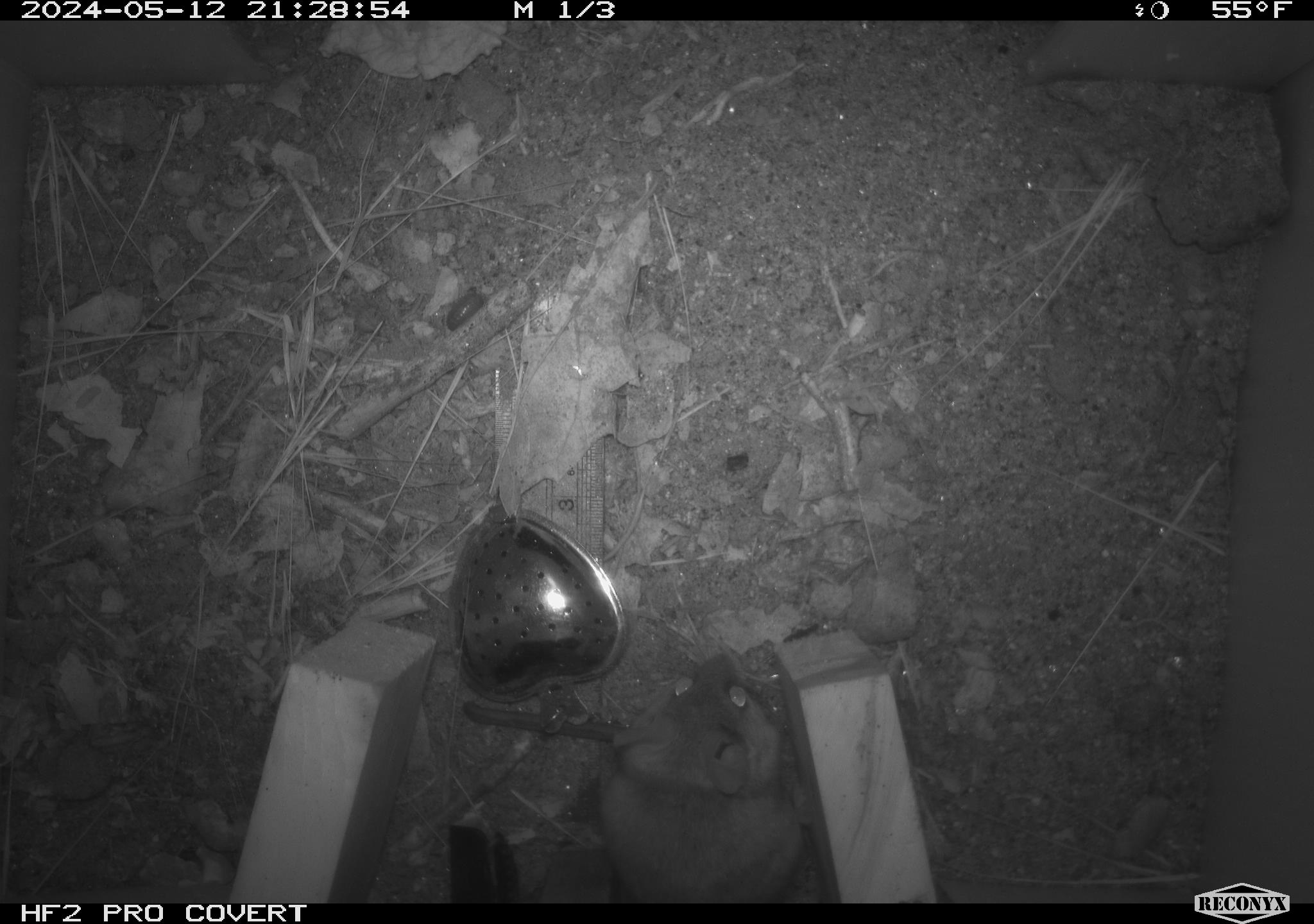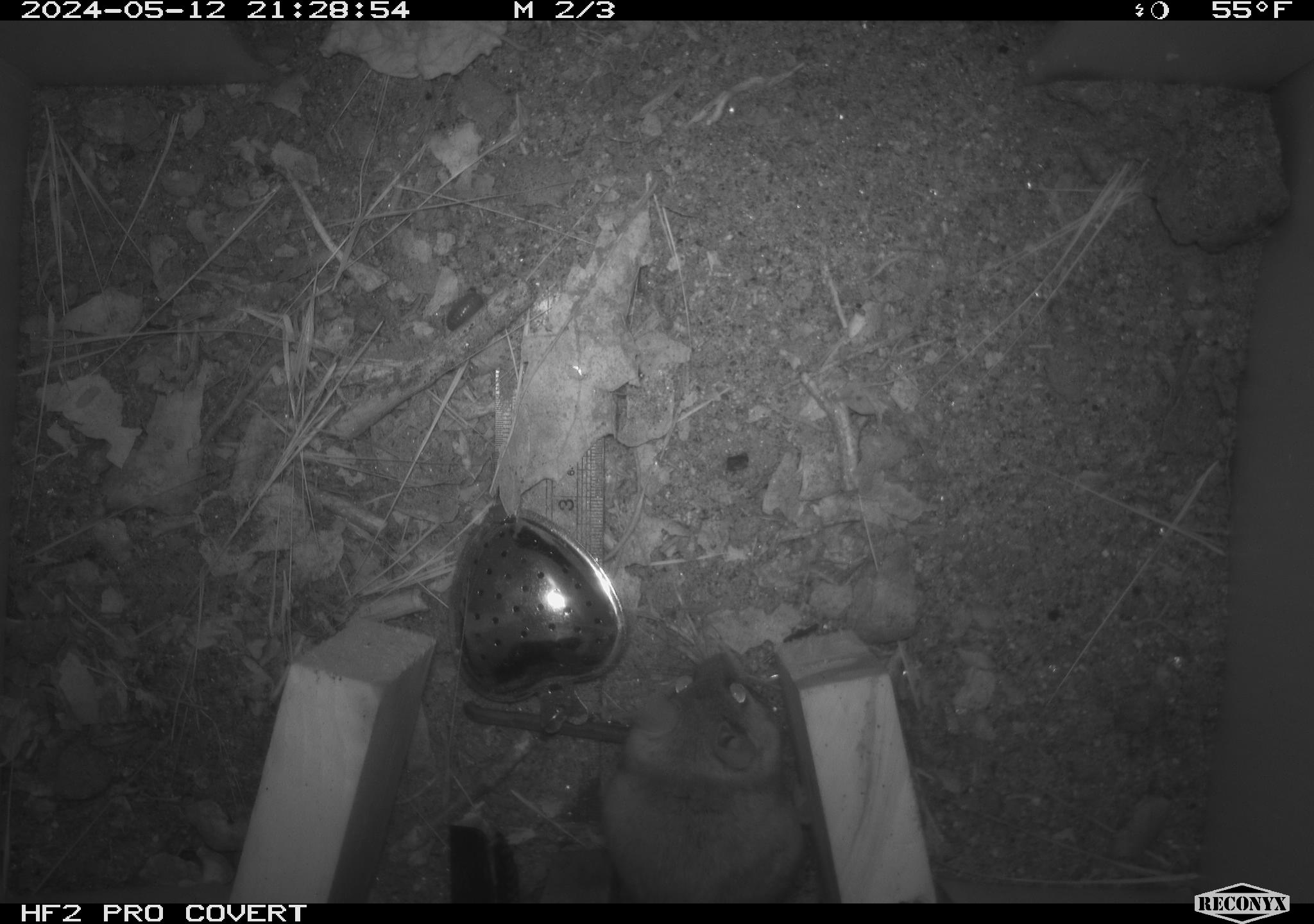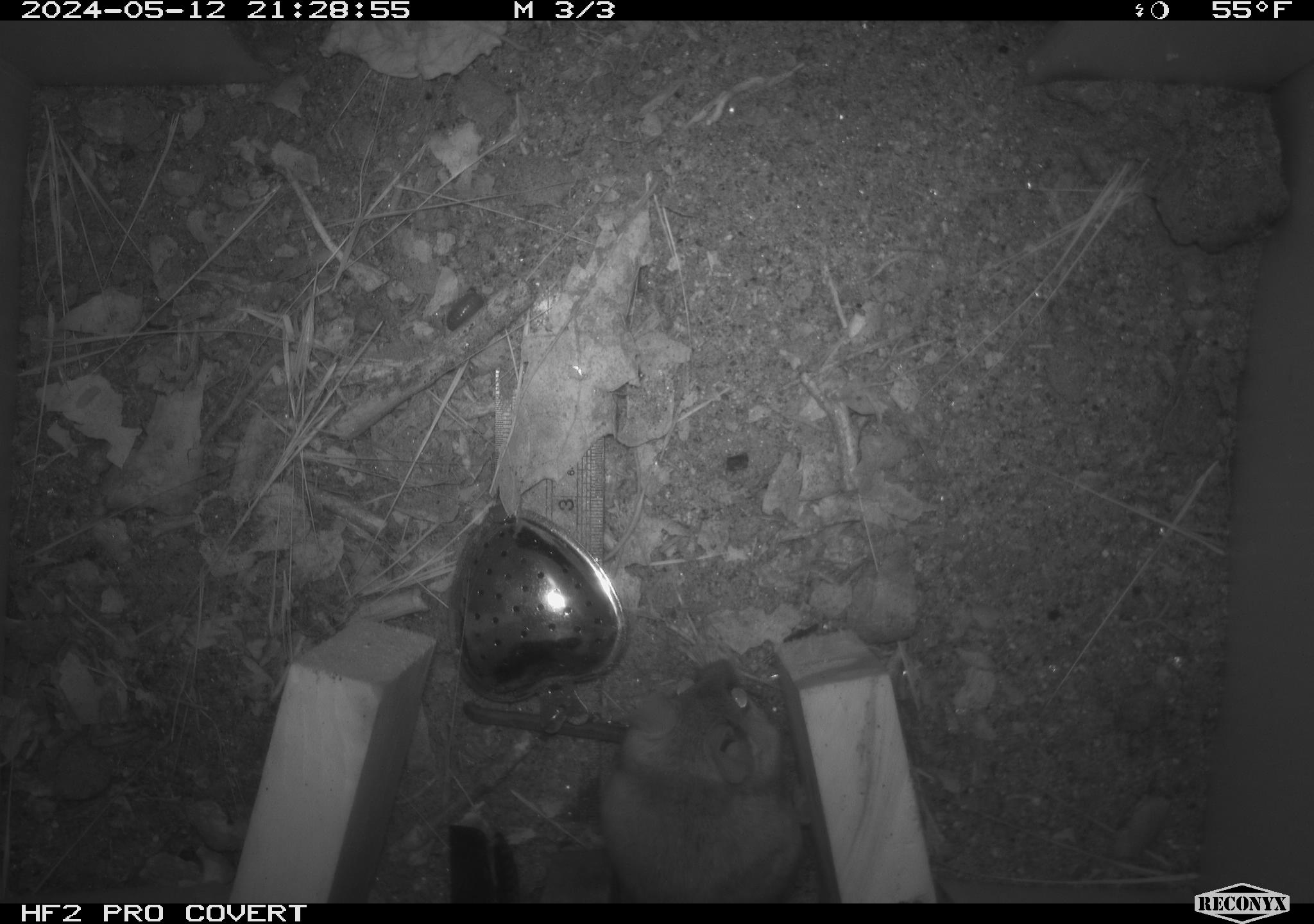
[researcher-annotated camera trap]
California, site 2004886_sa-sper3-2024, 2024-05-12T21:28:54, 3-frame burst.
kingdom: Animalia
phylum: Chordata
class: Mammalia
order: Rodentia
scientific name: Rodentia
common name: mouse species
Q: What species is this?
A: Mouse species (Rodentia).